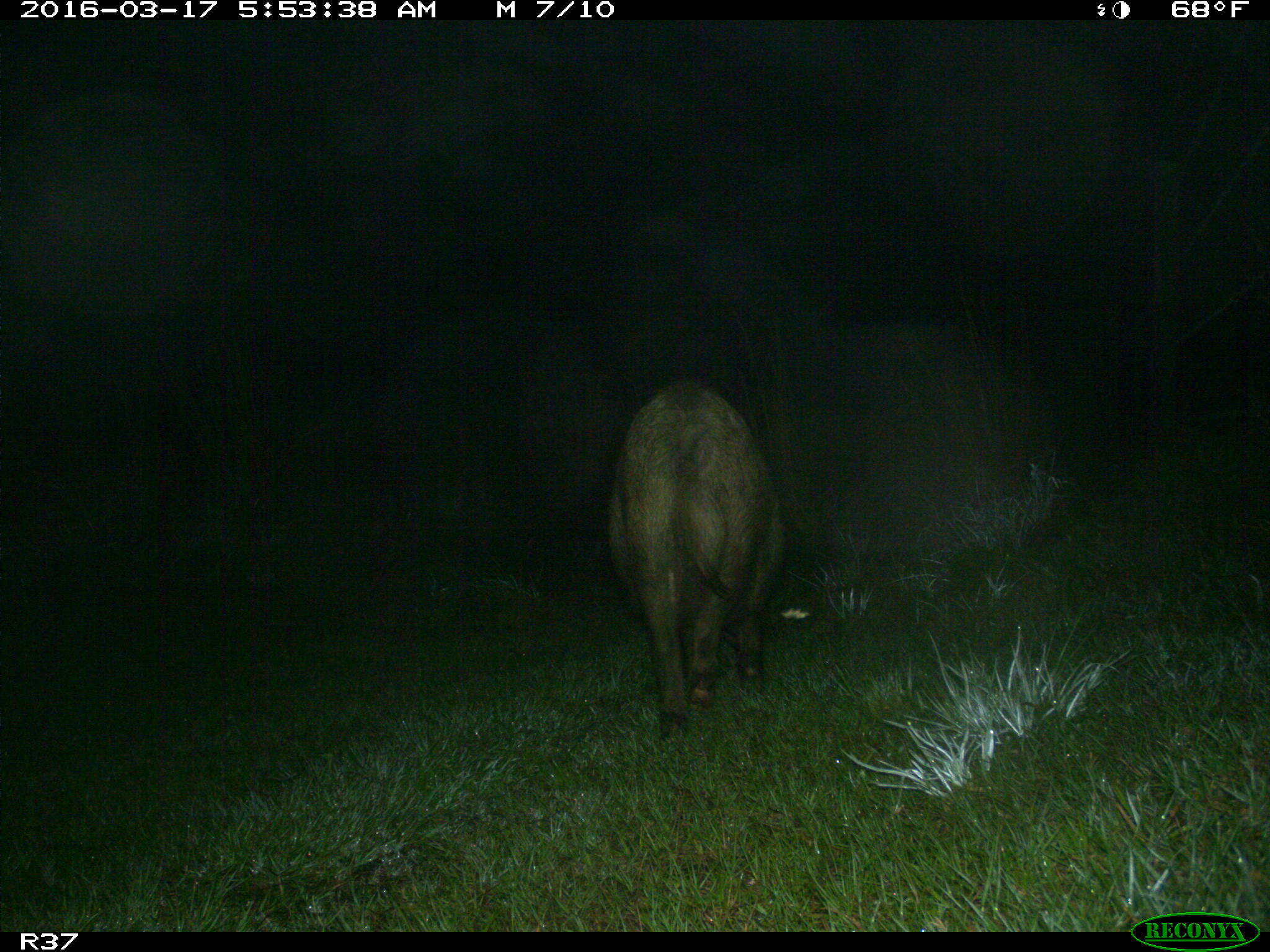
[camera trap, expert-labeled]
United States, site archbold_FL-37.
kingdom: Animalia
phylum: Chordata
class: Mammalia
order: Artiodactyla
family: Suidae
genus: Sus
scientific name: Sus scrofa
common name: wild boar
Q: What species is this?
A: Sus scrofa (wild boar).